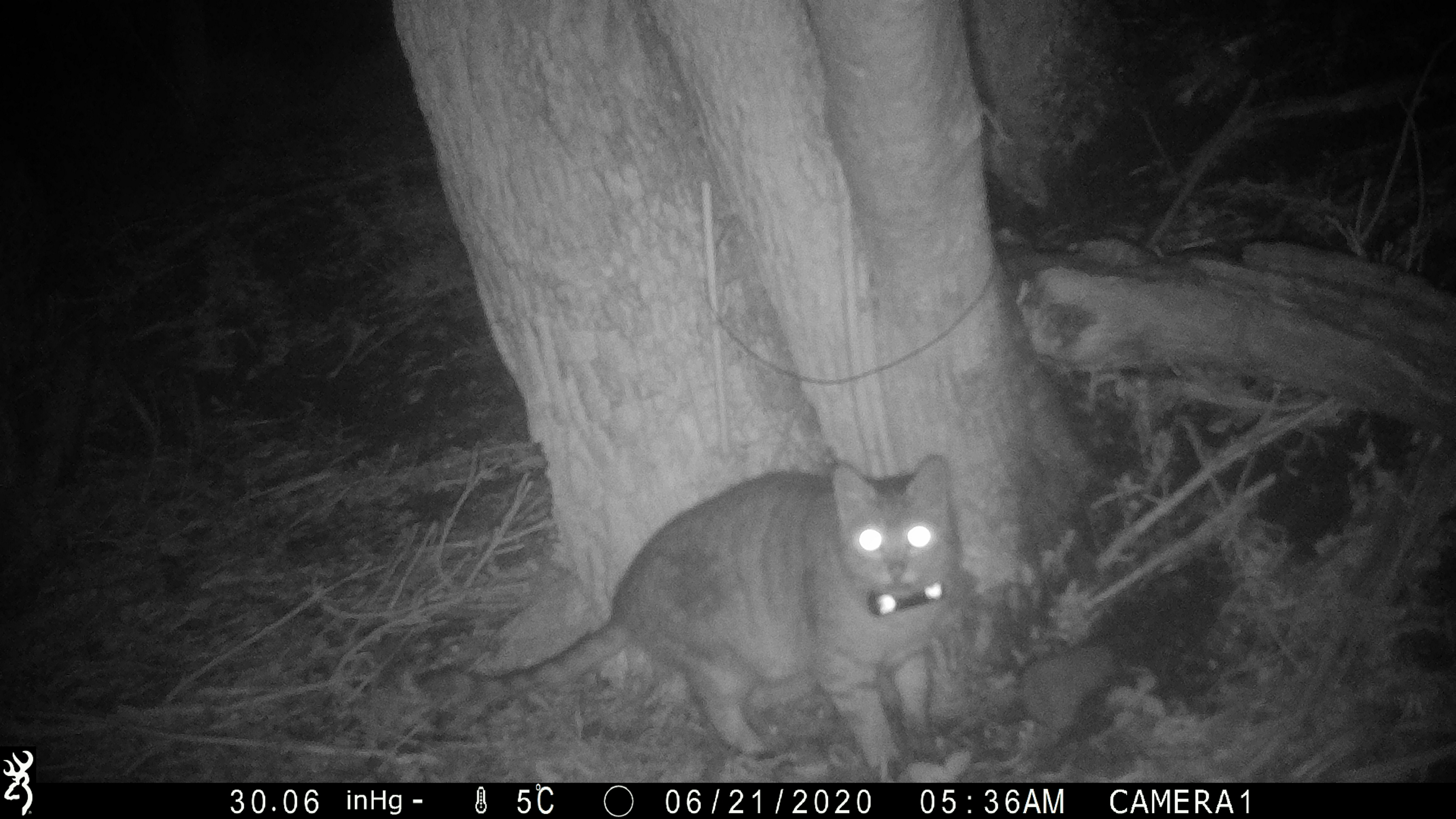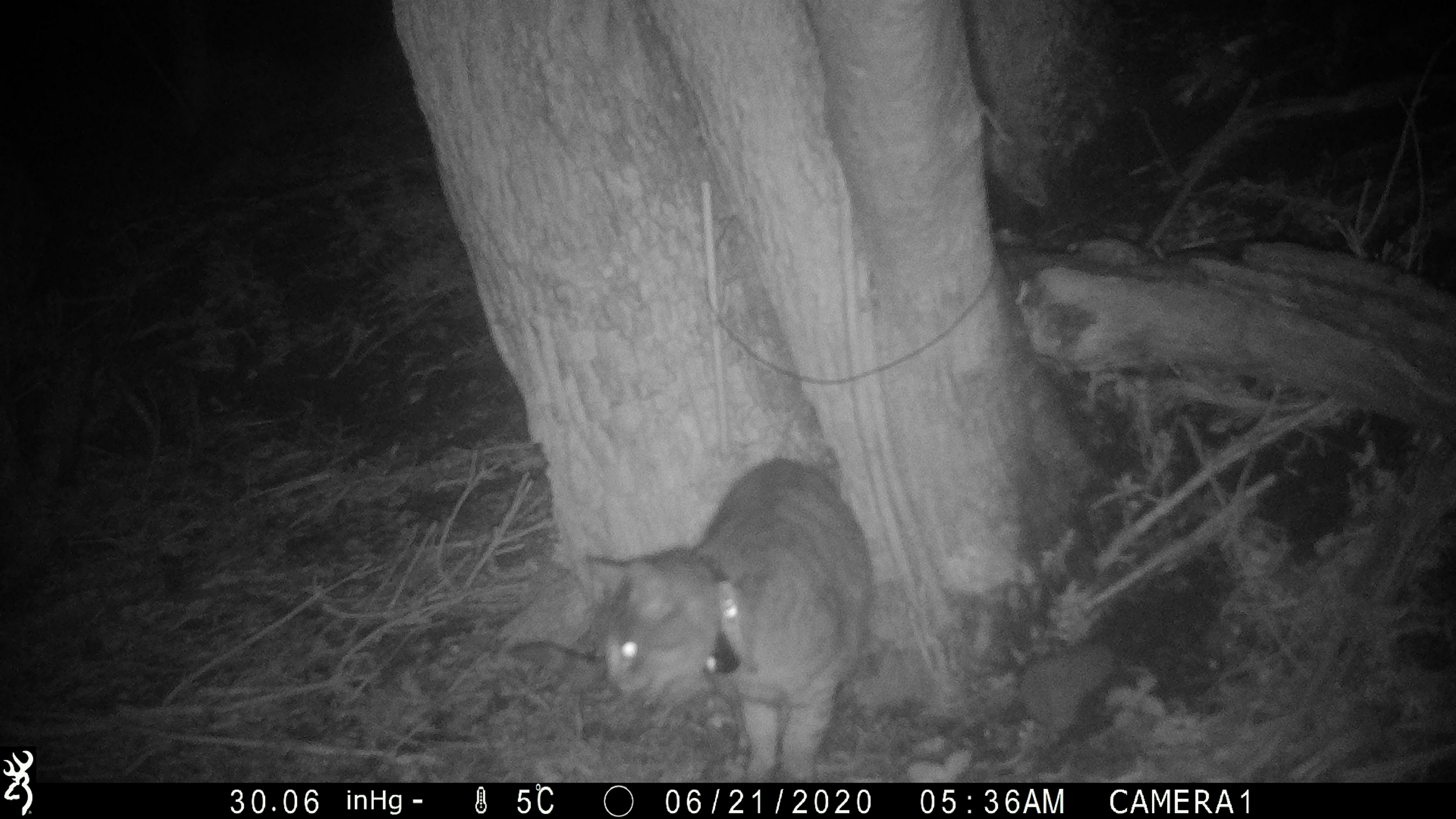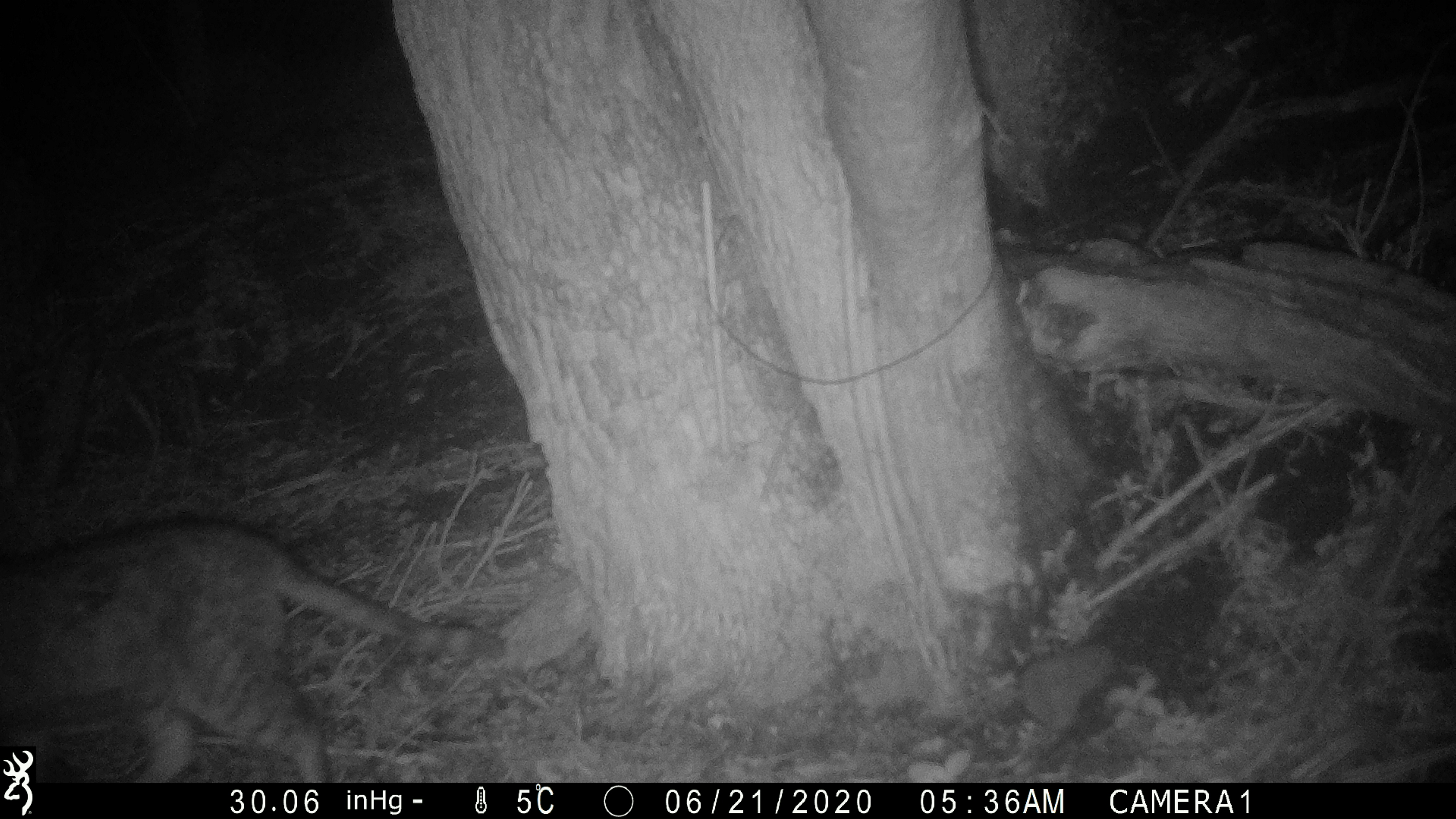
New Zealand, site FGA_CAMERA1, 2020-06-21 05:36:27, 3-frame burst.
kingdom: Animalia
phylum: Chordata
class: Mammalia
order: Carnivora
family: Felidae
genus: Felis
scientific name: Felis catus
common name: domestic cat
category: cat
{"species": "cat (domestic cat) (Felis catus)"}